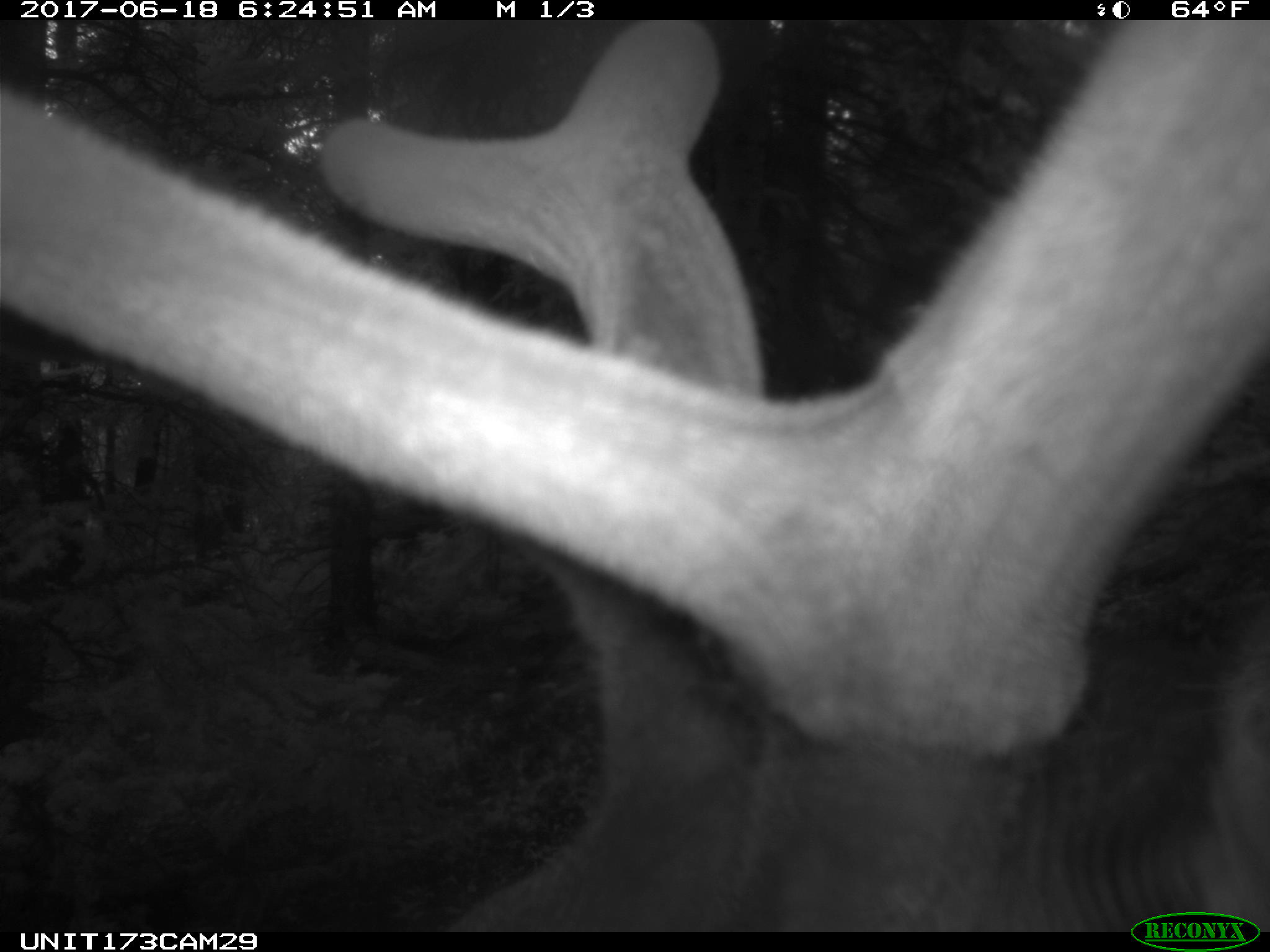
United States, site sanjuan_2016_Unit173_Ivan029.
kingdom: Animalia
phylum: Chordata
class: Mammalia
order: Artiodactyla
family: Cervidae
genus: Cervus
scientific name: Cervus elaphus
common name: red deer